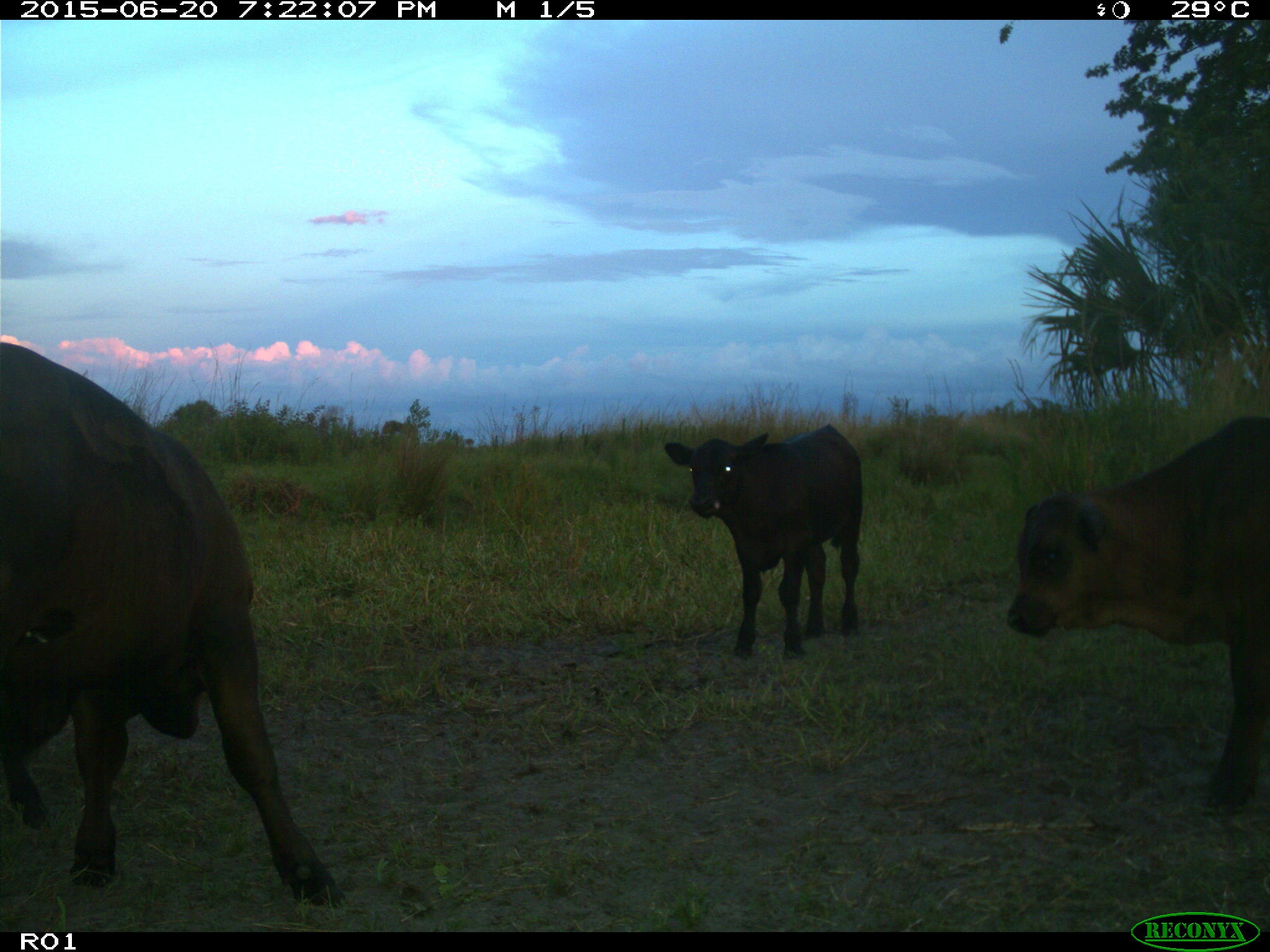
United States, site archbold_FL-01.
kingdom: Animalia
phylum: Chordata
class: Mammalia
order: Artiodactyla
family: Bovidae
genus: Bos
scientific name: Bos taurus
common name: domestic cow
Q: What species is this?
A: Bos taurus (domestic cow).